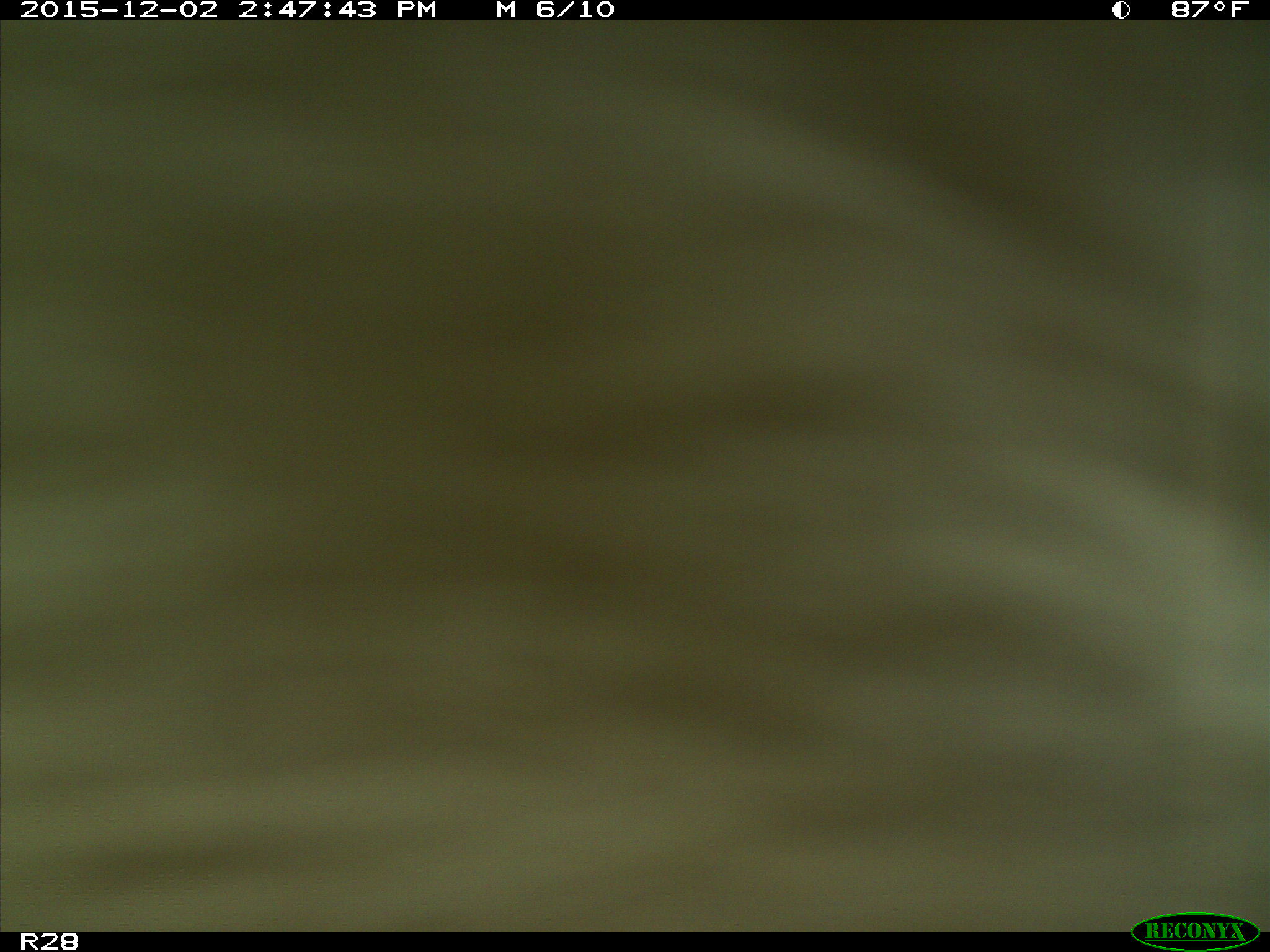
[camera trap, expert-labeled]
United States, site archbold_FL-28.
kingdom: Animalia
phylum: Chordata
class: Mammalia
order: Artiodactyla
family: Bovidae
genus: Bos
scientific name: Bos taurus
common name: domestic cow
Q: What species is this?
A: Bos taurus (domestic cow).